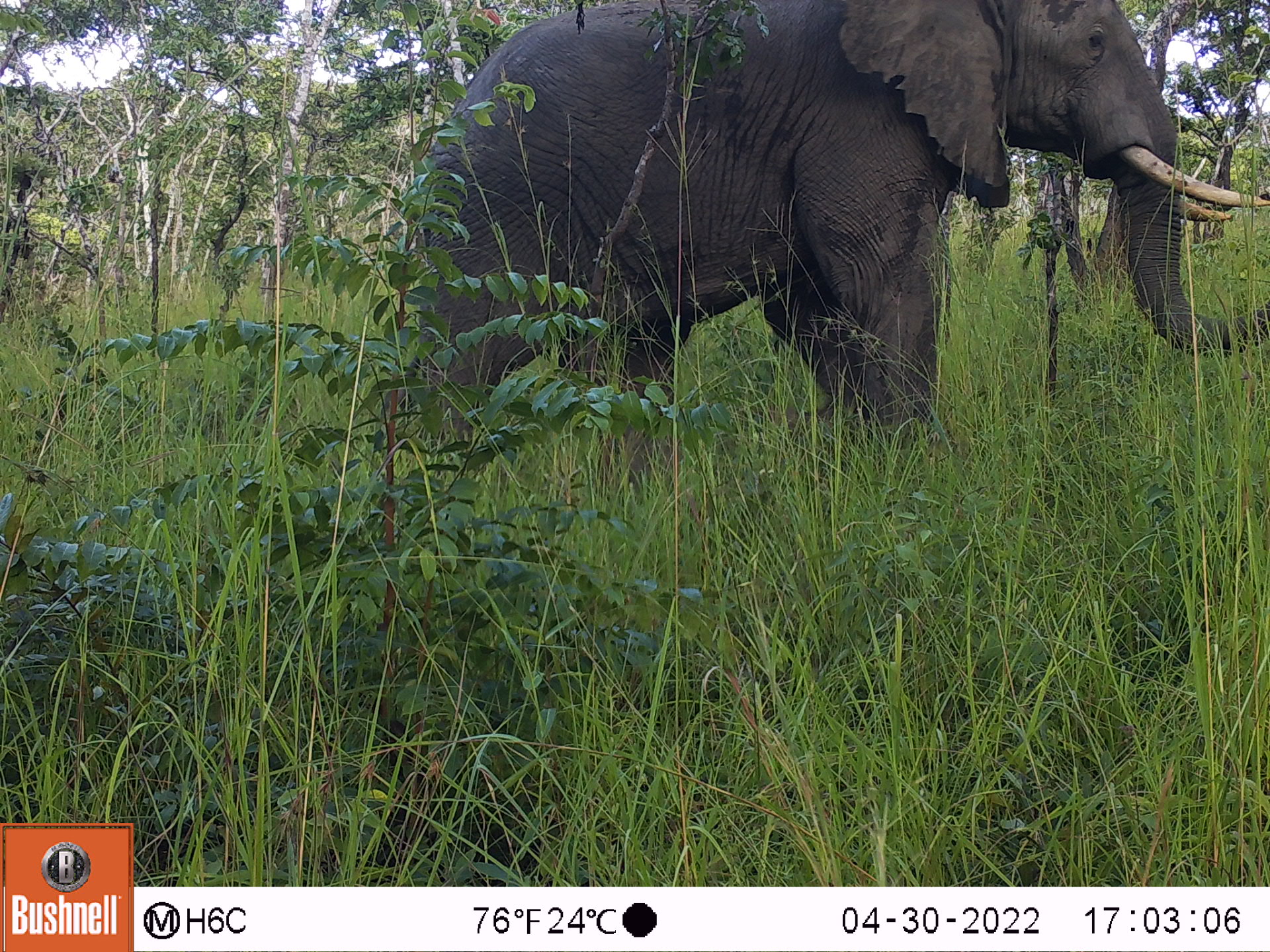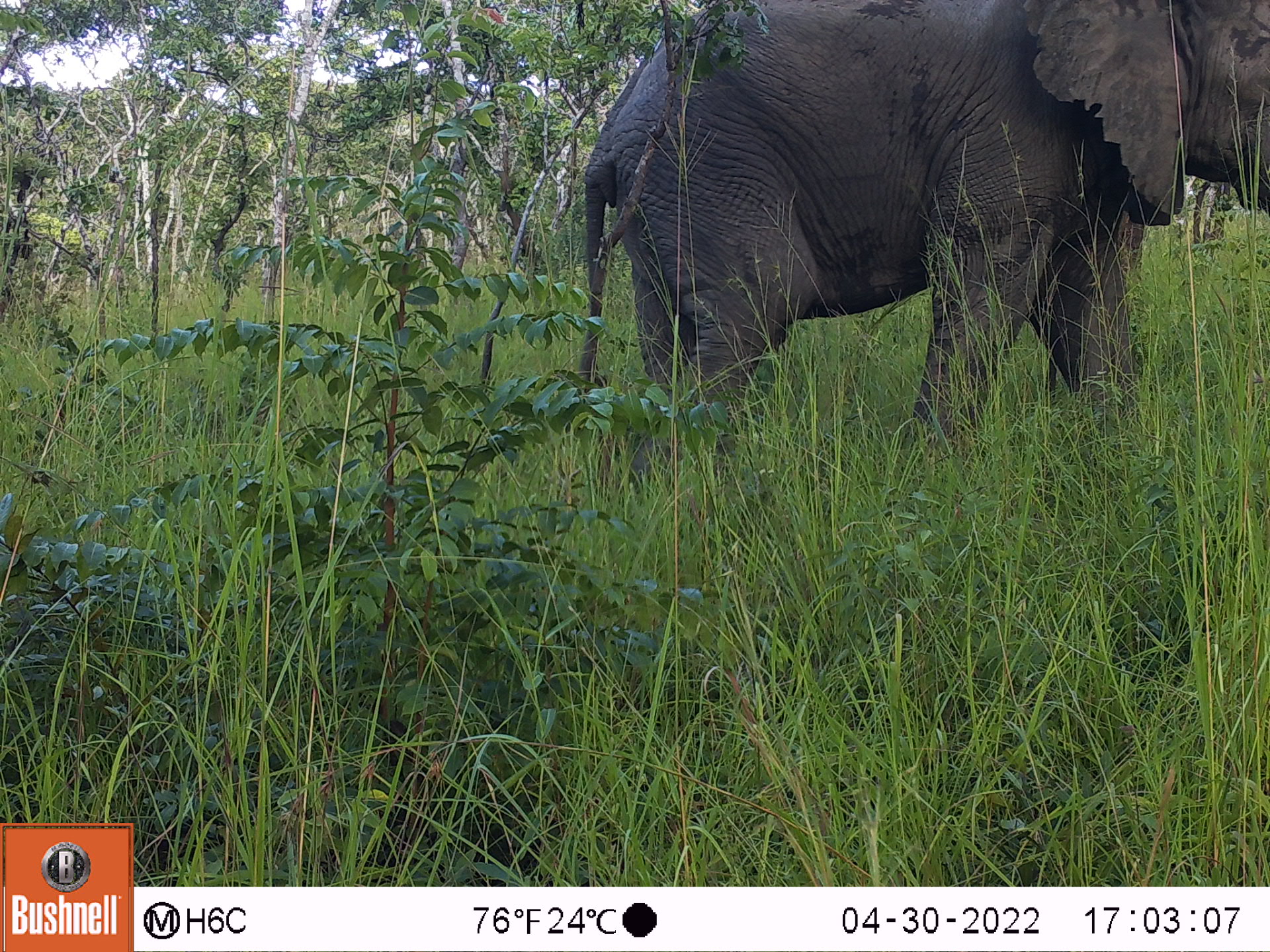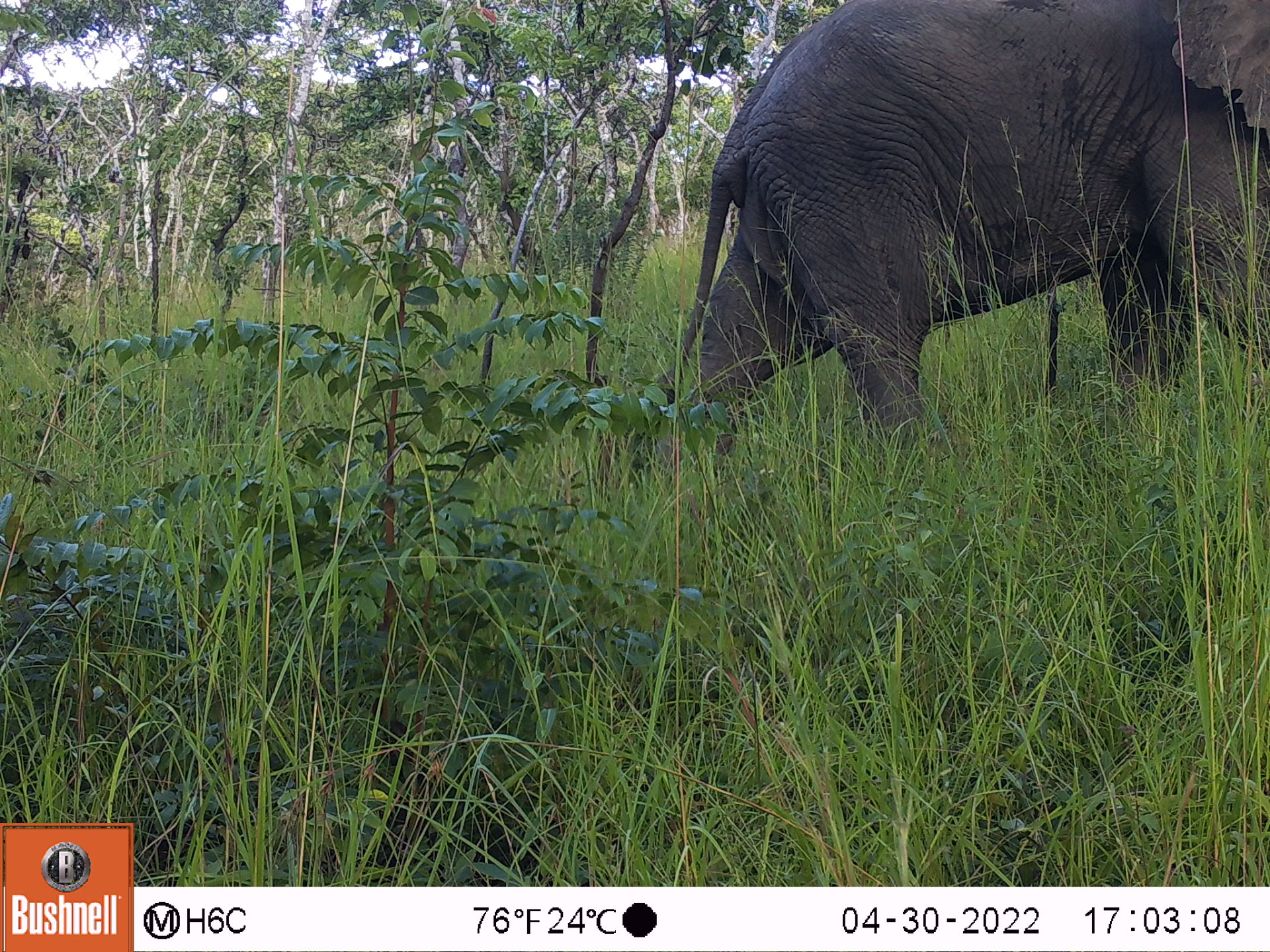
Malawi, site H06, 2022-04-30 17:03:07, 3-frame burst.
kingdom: Animalia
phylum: Chordata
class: Mammalia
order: Proboscidea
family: Elephantidae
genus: Loxodonta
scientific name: Loxodonta africana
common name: african savanna elephant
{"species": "african savanna elephant (Loxodonta africana)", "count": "1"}